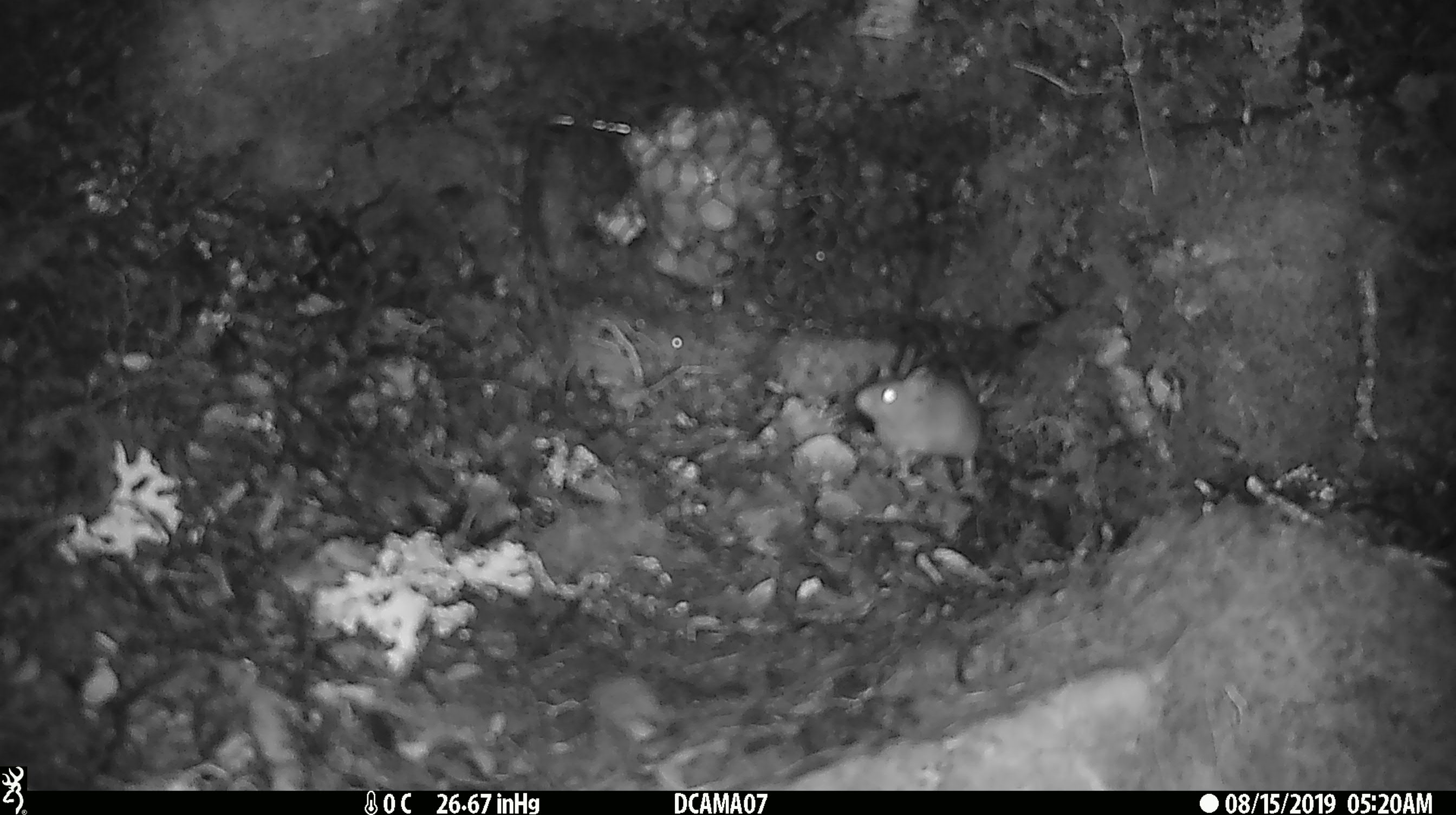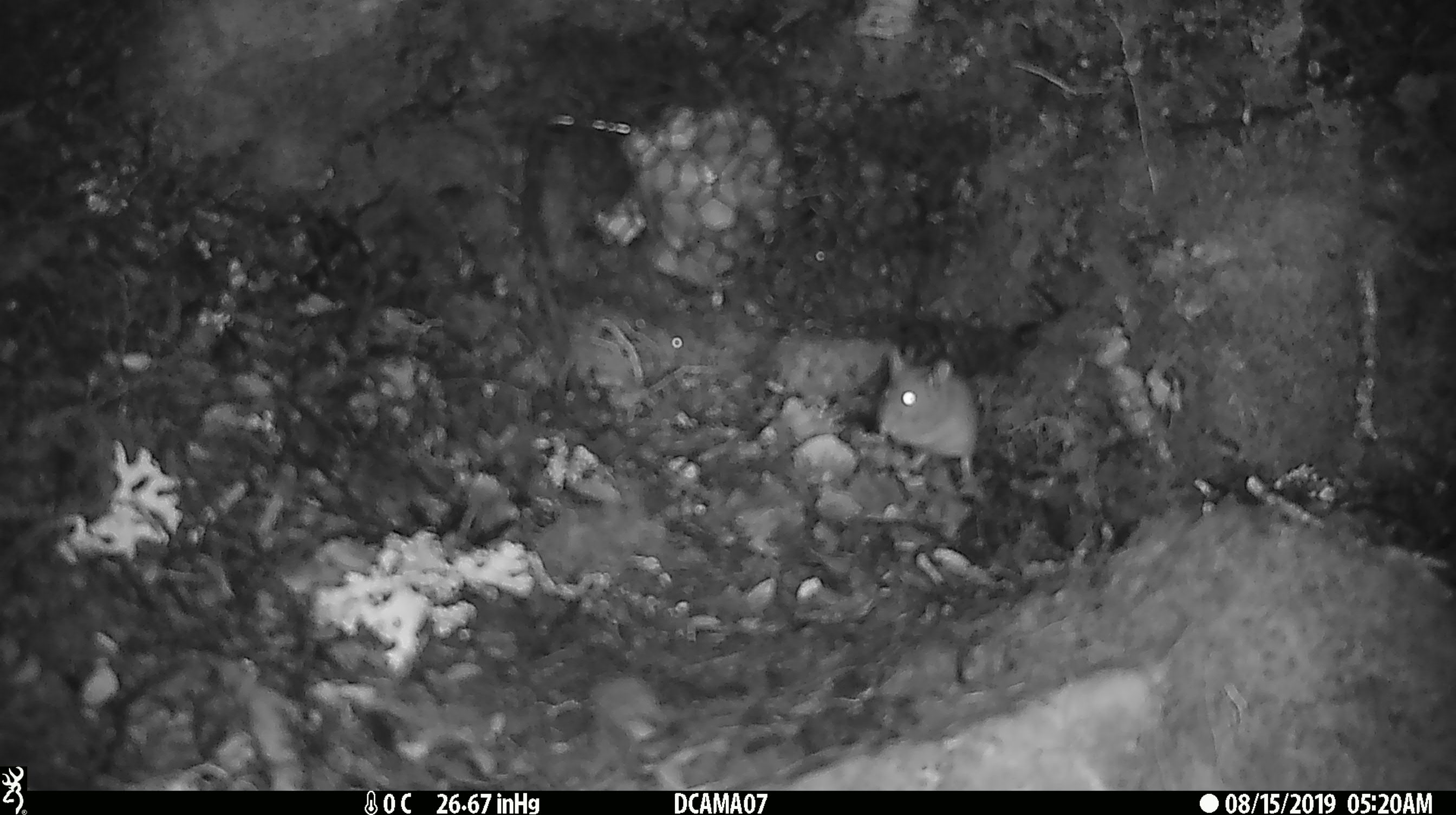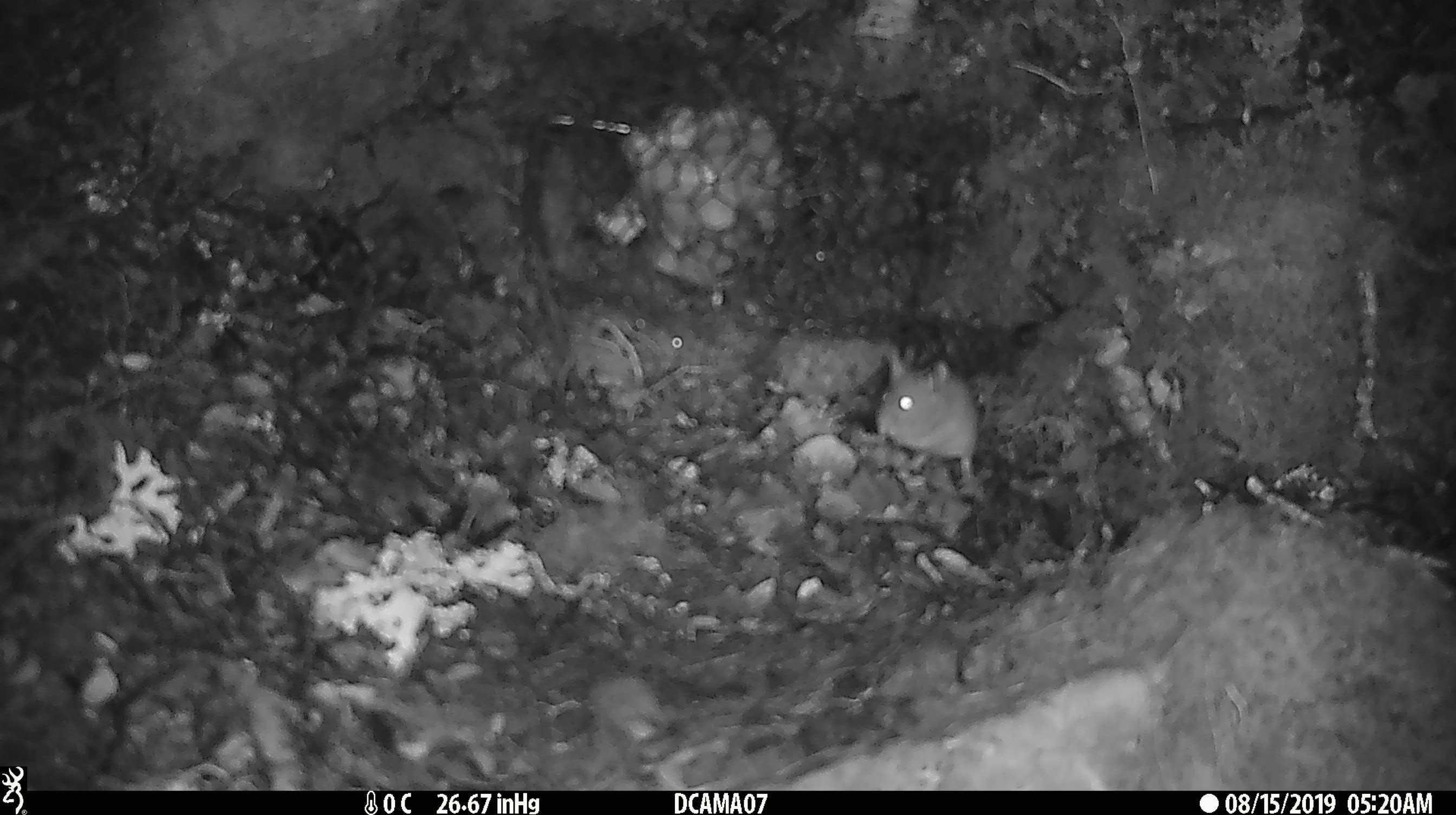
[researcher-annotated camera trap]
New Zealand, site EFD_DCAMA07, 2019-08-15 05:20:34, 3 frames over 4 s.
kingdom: Animalia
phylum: Chordata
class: Mammalia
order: Rodentia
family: Muridae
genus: Mus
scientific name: Mus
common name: mouse